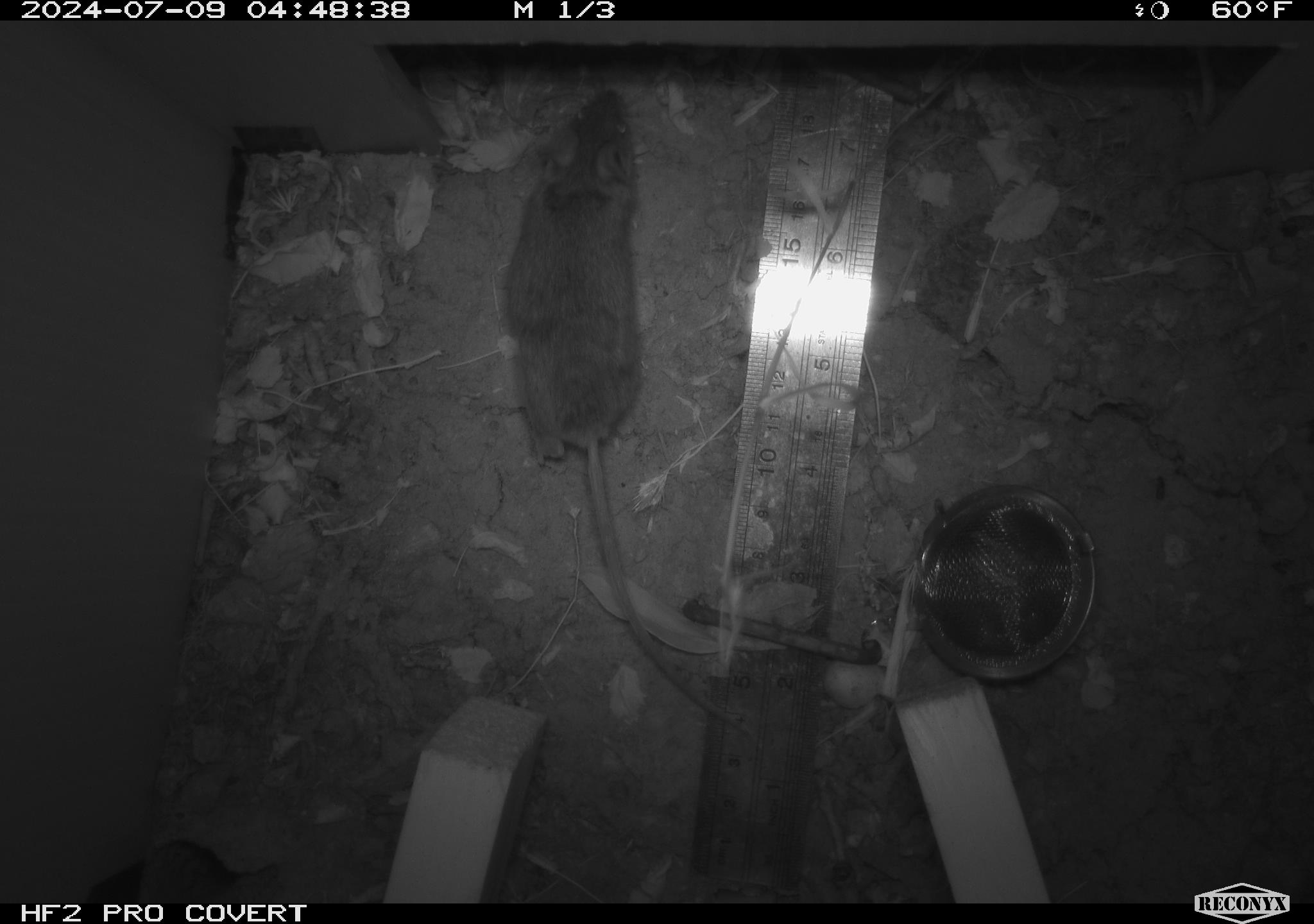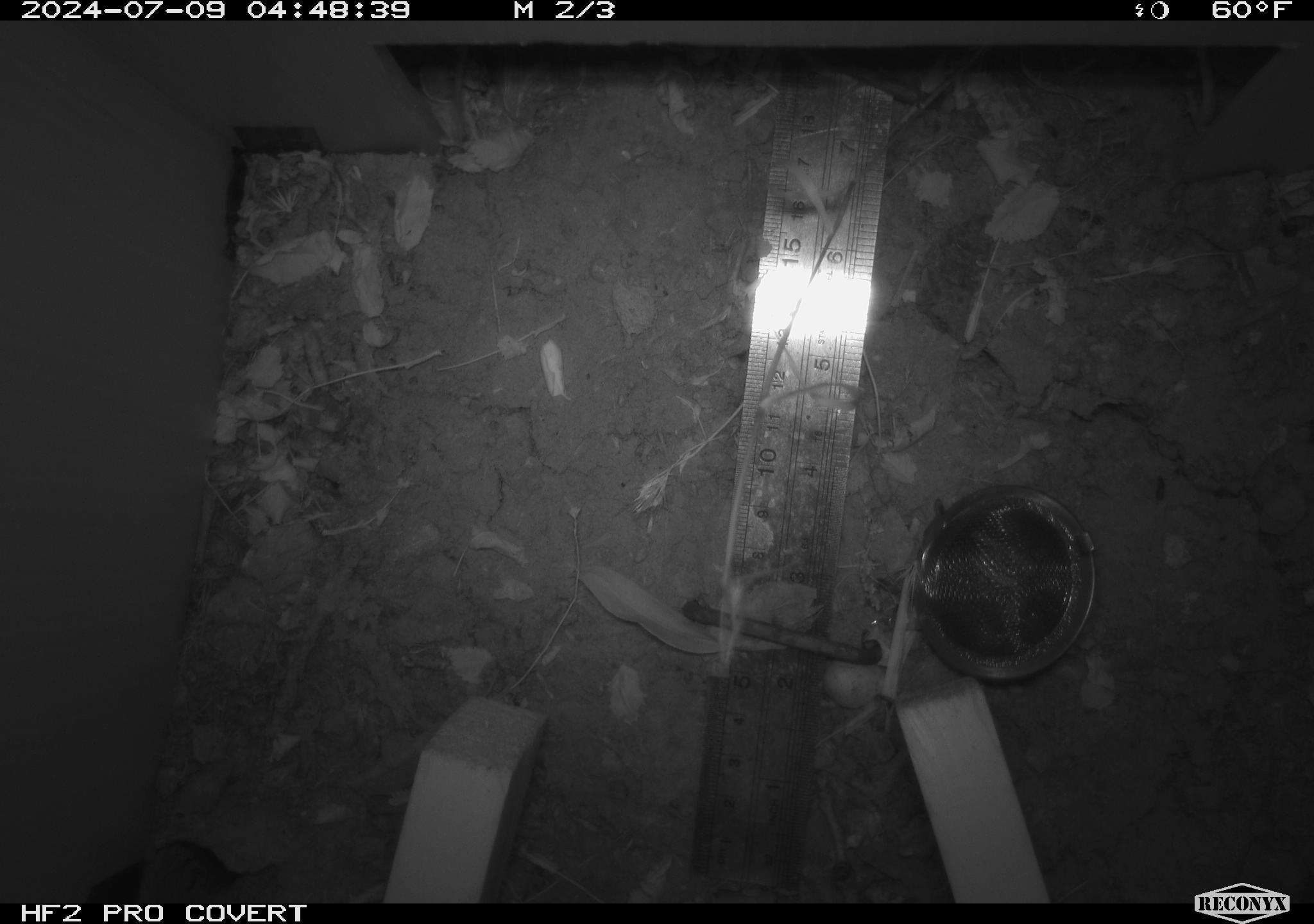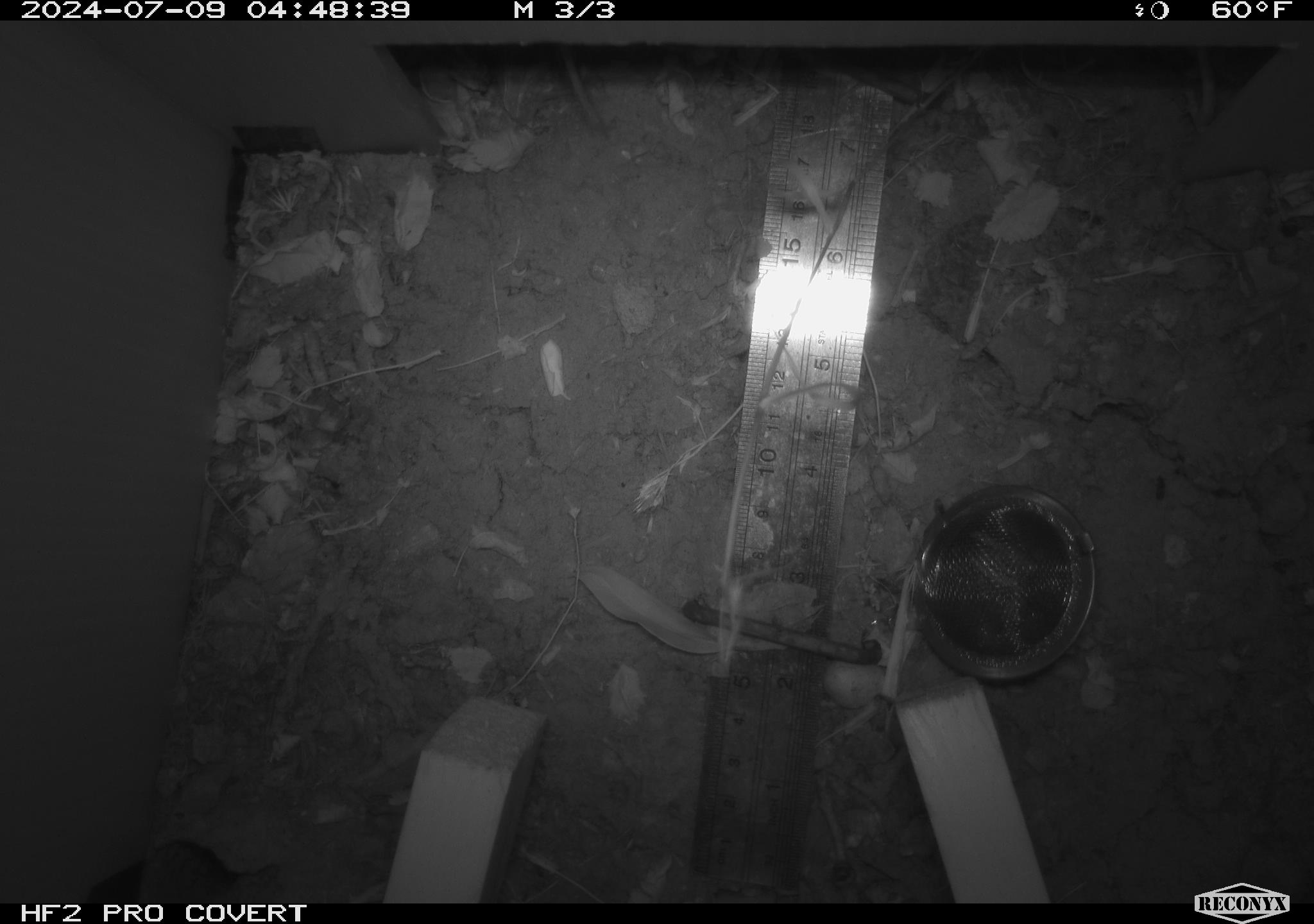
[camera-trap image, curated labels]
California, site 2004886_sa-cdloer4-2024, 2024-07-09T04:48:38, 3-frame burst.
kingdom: Animalia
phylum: Chordata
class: Mammalia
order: Rodentia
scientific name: Rodentia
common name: rodent